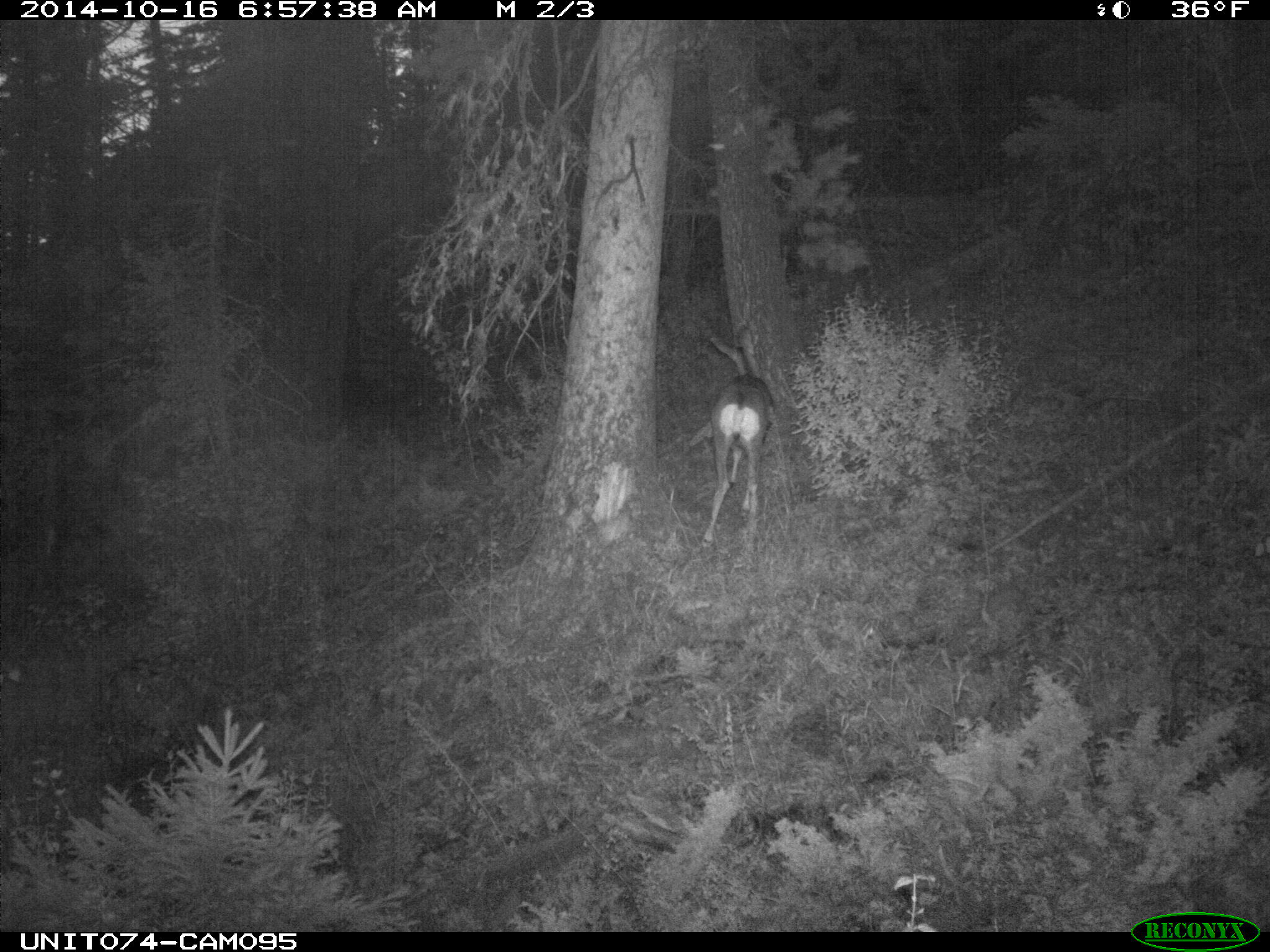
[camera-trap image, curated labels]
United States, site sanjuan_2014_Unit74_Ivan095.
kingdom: Animalia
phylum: Chordata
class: Mammalia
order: Artiodactyla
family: Cervidae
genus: Odocoileus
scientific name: Odocoileus hemionus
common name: mule deer